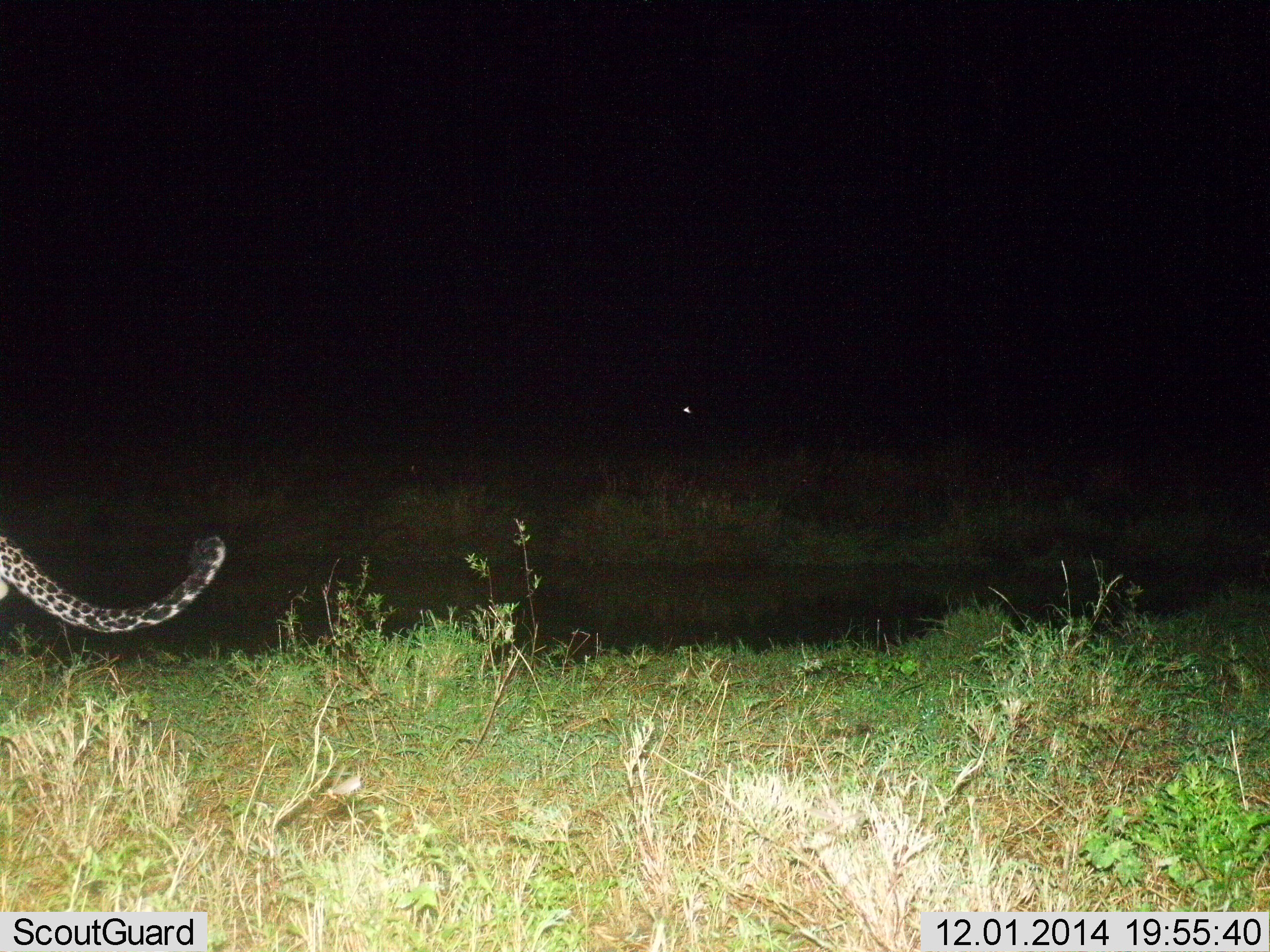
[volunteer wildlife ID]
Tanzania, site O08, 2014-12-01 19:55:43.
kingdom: Animalia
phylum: Chordata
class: Mammalia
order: Carnivora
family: Felidae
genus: Panthera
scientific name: Panthera pardus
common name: leopard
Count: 1.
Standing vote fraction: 10%.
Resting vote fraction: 0%.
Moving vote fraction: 90%.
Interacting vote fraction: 0%.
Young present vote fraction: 0%.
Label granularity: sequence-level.